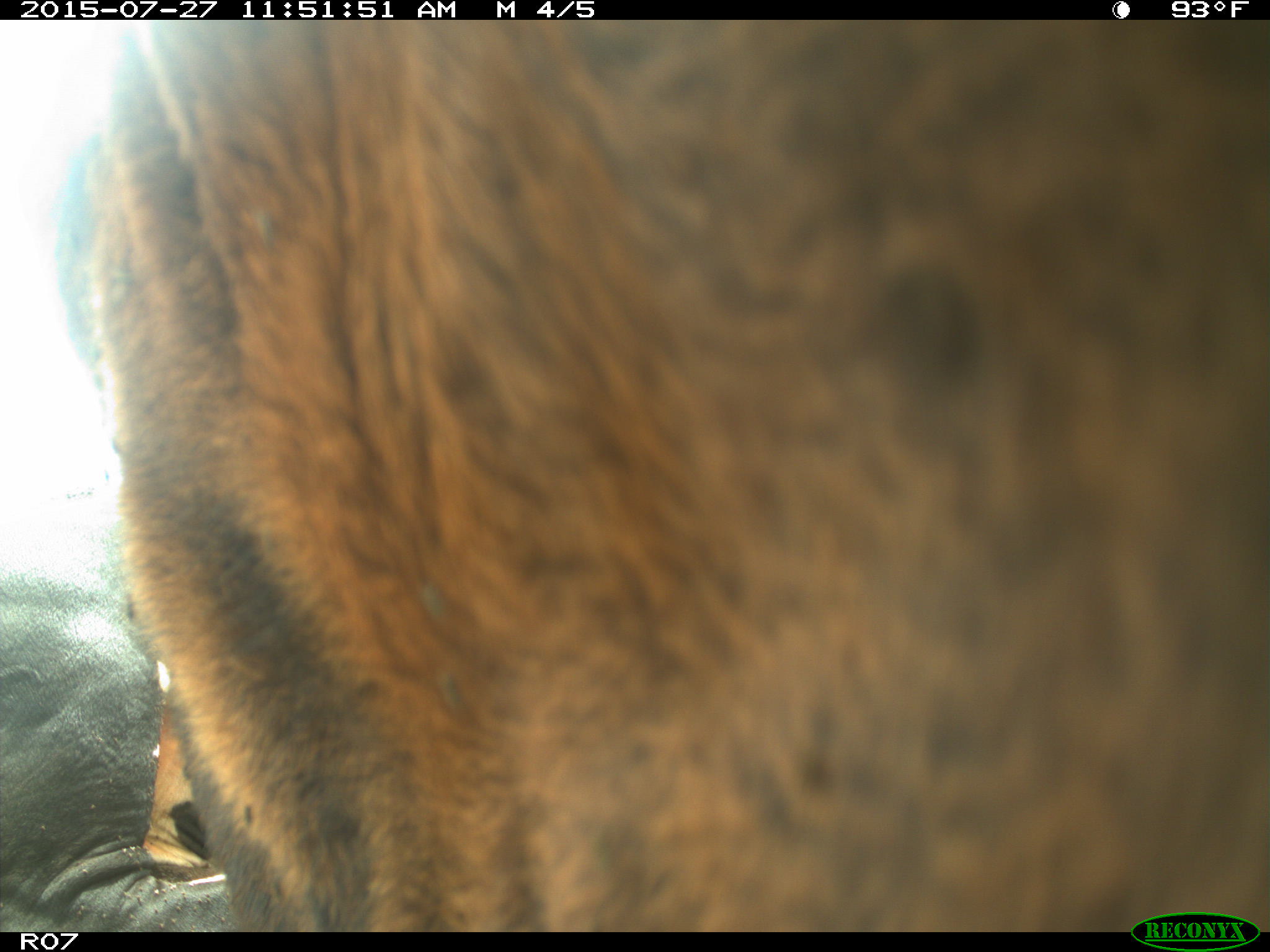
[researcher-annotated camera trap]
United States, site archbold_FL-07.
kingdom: Animalia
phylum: Chordata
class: Mammalia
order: Artiodactyla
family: Bovidae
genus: Bos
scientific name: Bos taurus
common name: domestic cow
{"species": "Bos taurus (domestic cow)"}